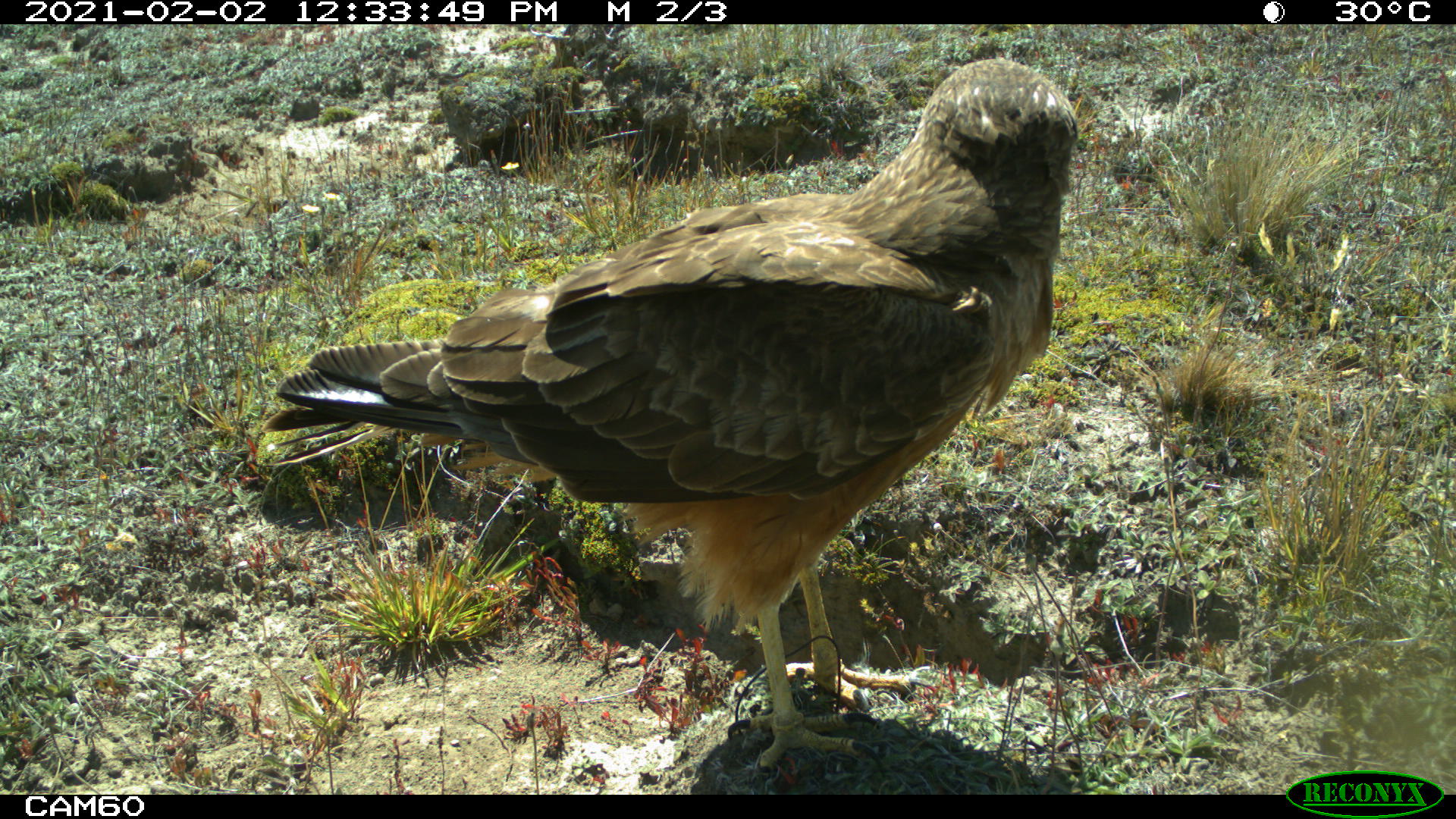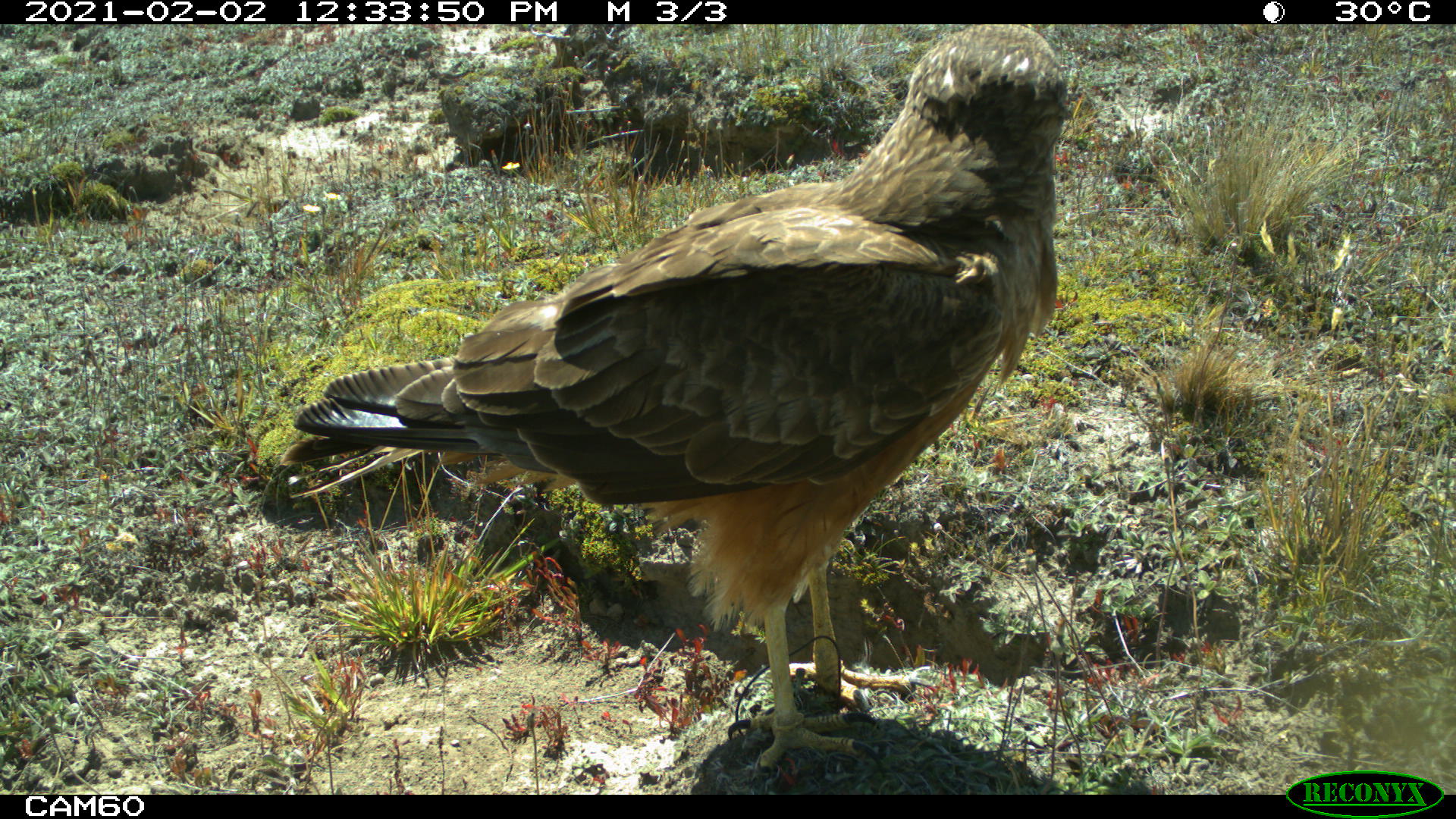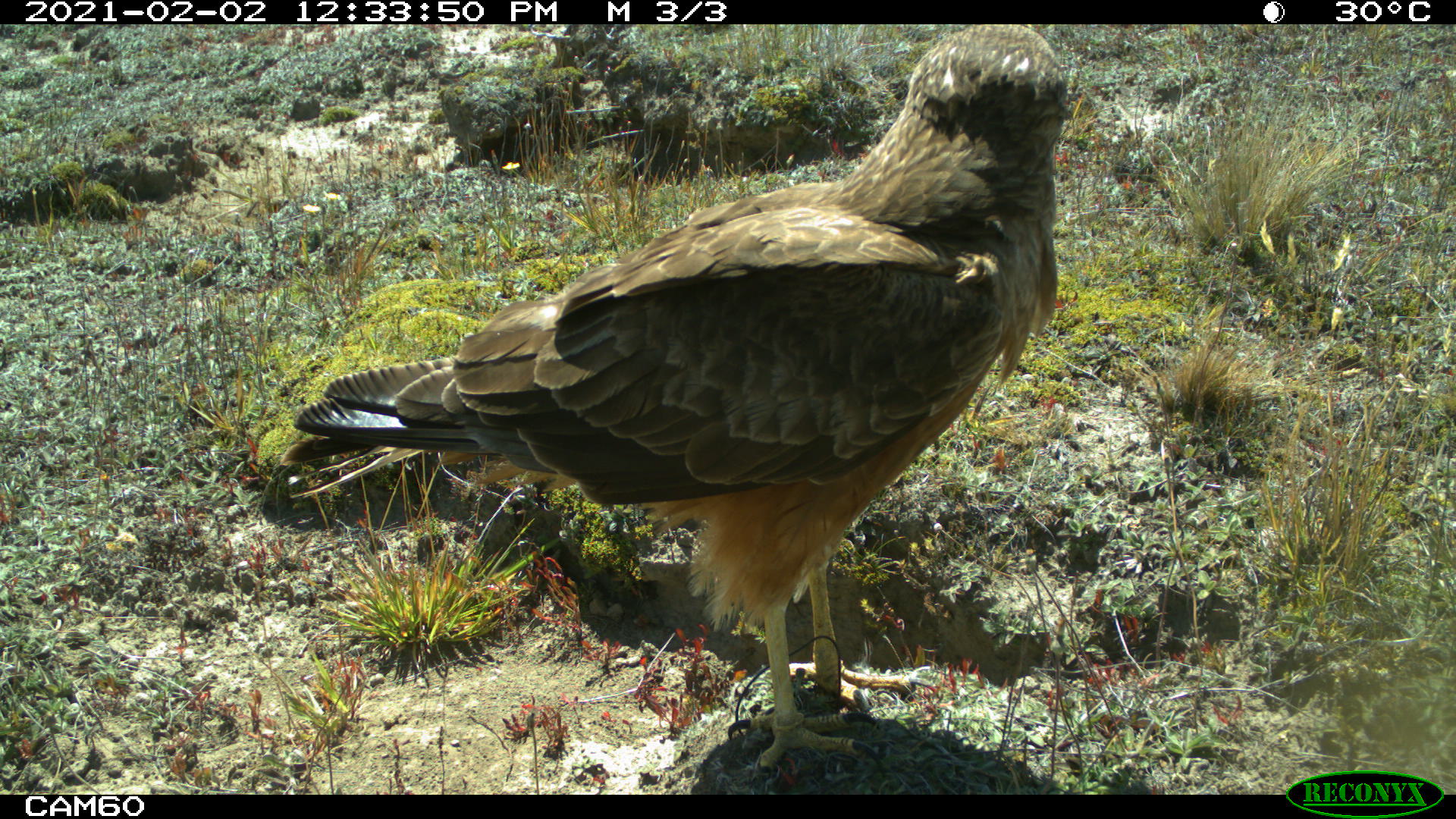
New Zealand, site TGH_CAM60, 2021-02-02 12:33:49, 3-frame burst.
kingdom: Animalia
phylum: Chordata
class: Aves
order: Accipitriformes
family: Accipitridae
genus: Circus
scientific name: Circus approximans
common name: swamp harrier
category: harrier